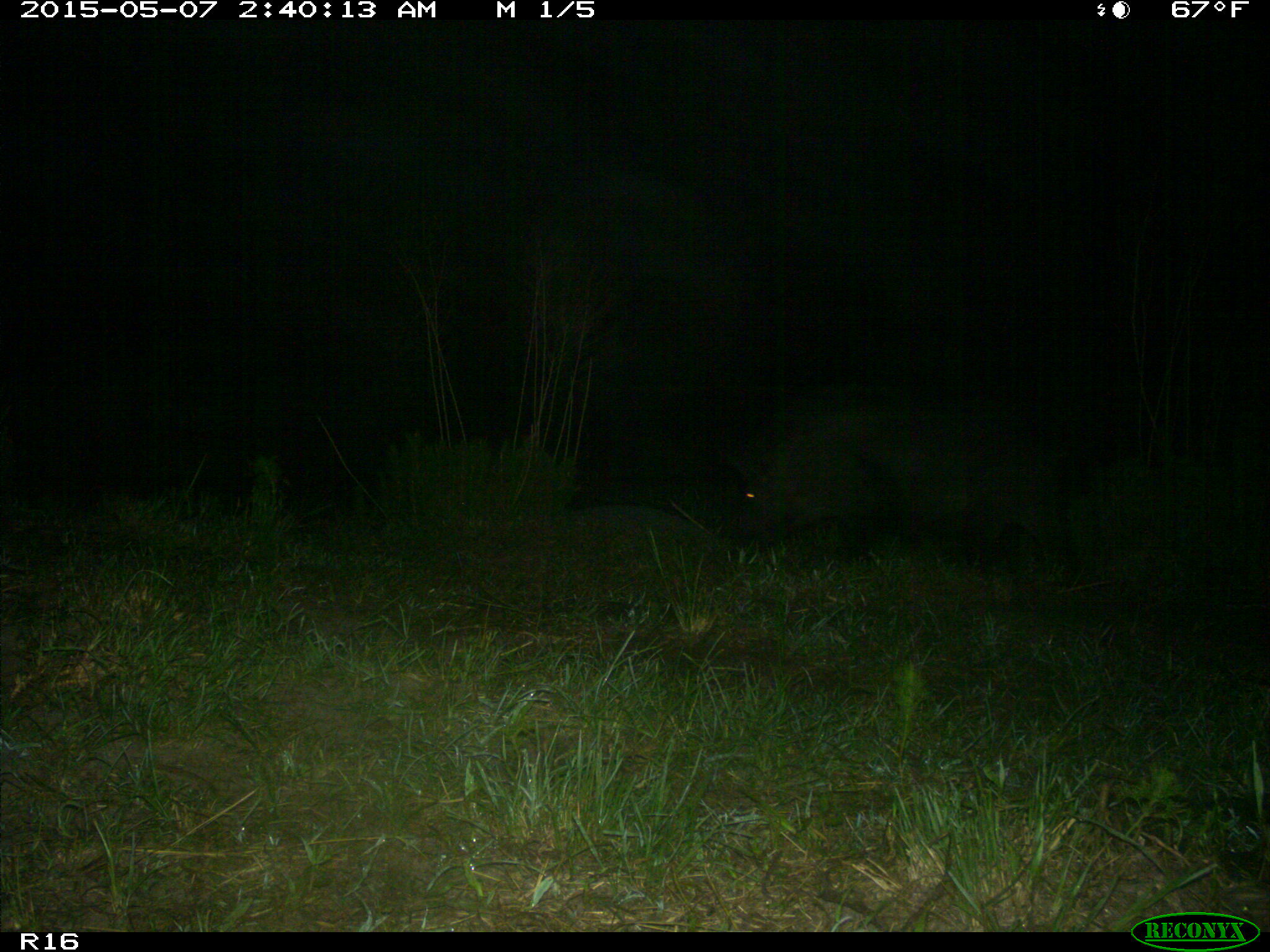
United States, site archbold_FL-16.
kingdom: Animalia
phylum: Chordata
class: Mammalia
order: Artiodactyla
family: Suidae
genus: Sus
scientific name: Sus scrofa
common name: wild boar